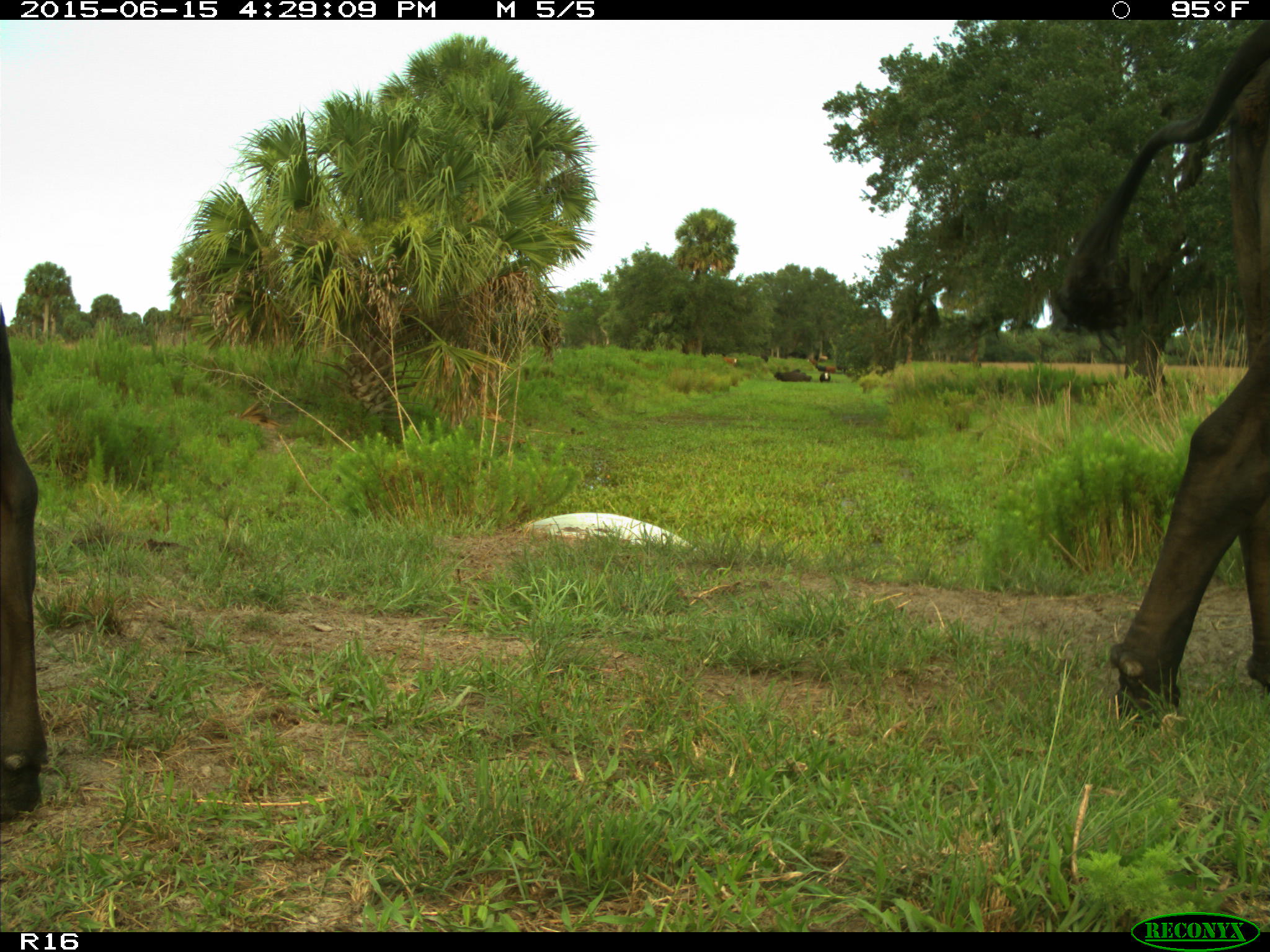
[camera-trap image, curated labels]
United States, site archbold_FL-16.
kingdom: Animalia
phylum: Chordata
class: Mammalia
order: Artiodactyla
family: Bovidae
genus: Bos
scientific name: Bos taurus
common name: domestic cow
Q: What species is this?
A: Bos taurus (domestic cow).